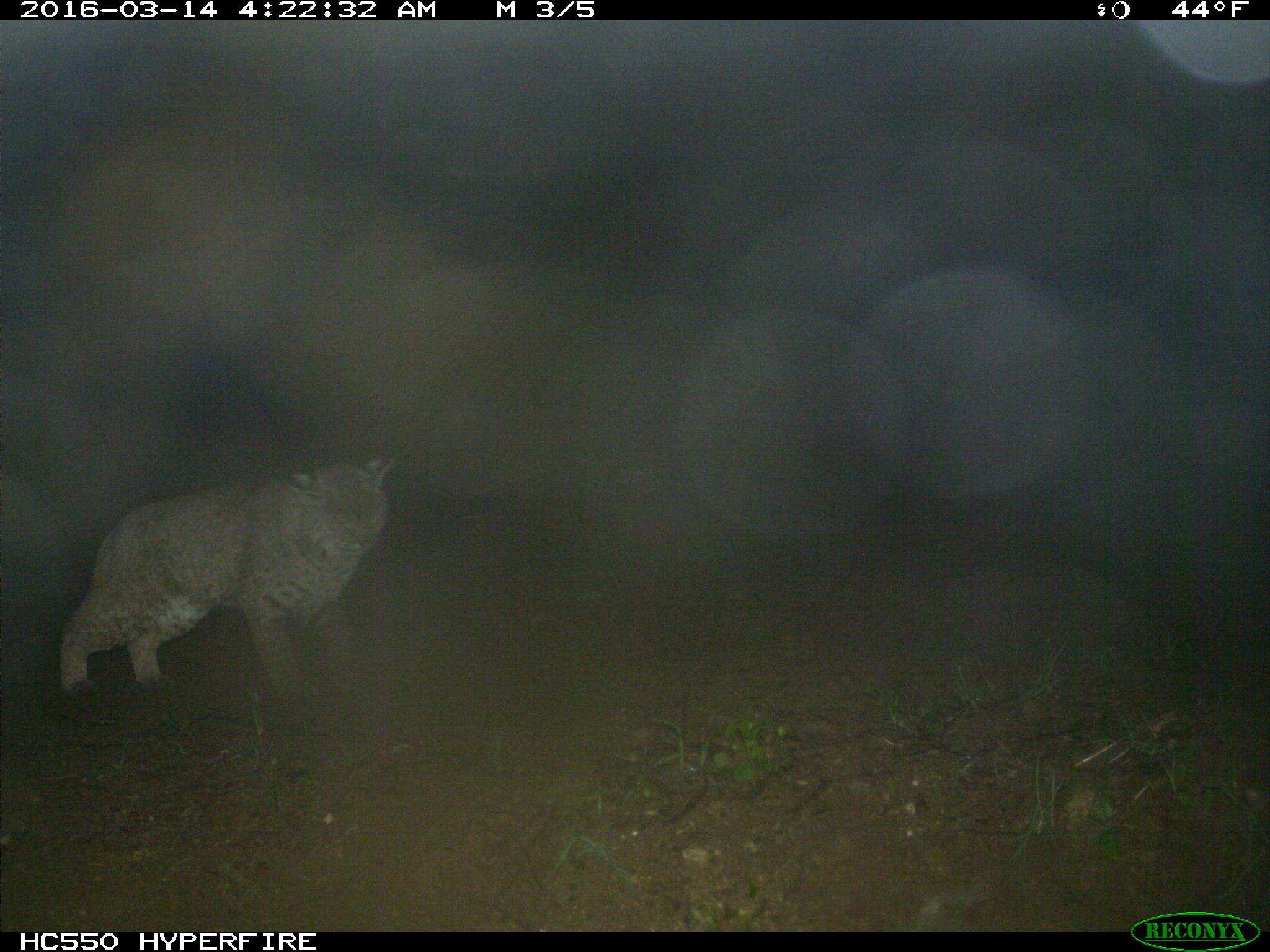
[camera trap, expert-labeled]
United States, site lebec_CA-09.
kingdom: Animalia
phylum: Chordata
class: Mammalia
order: Carnivora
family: Felidae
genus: Lynx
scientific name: Lynx rufus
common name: bobcat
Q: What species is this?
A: Lynx rufus (bobcat).